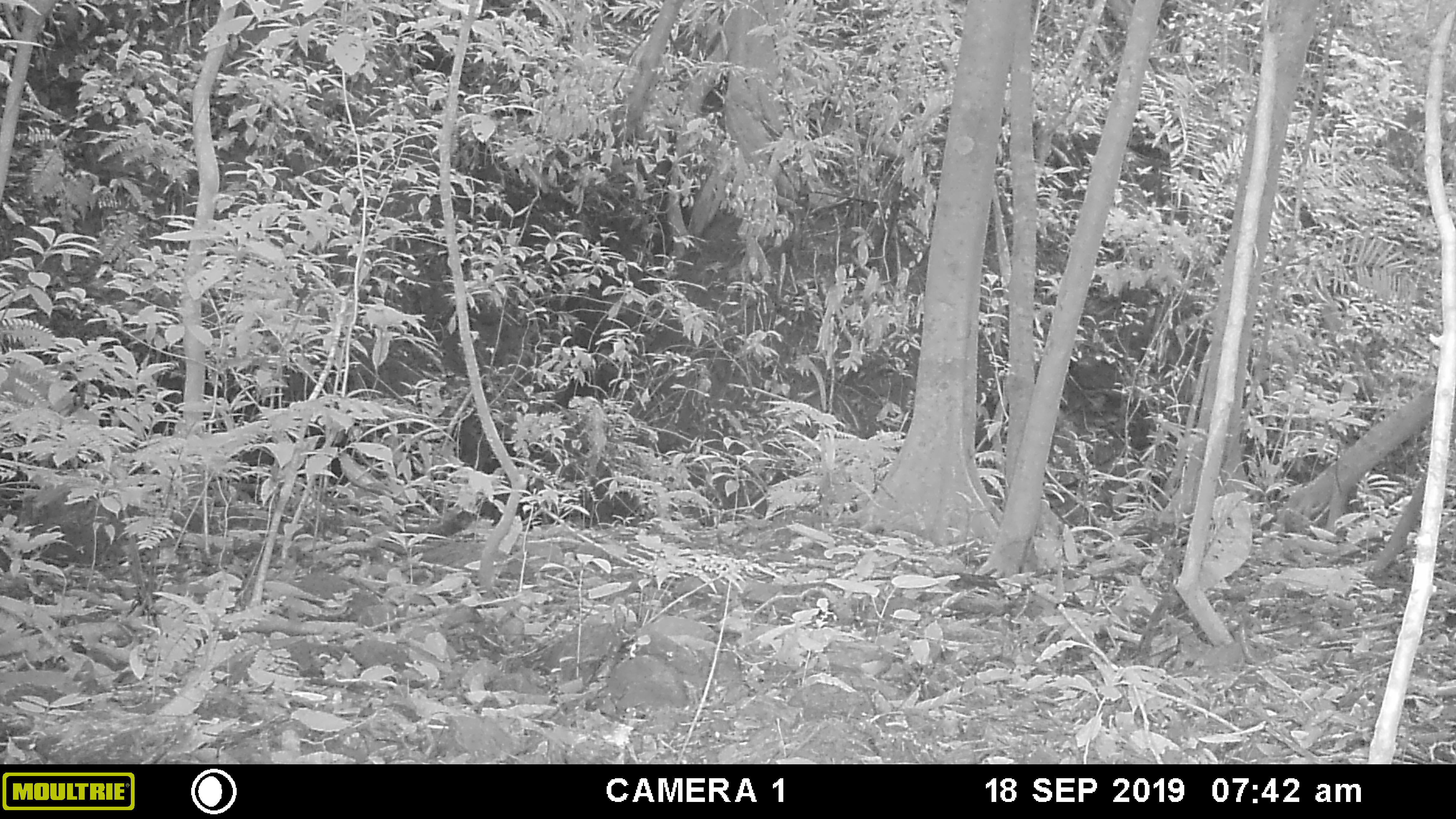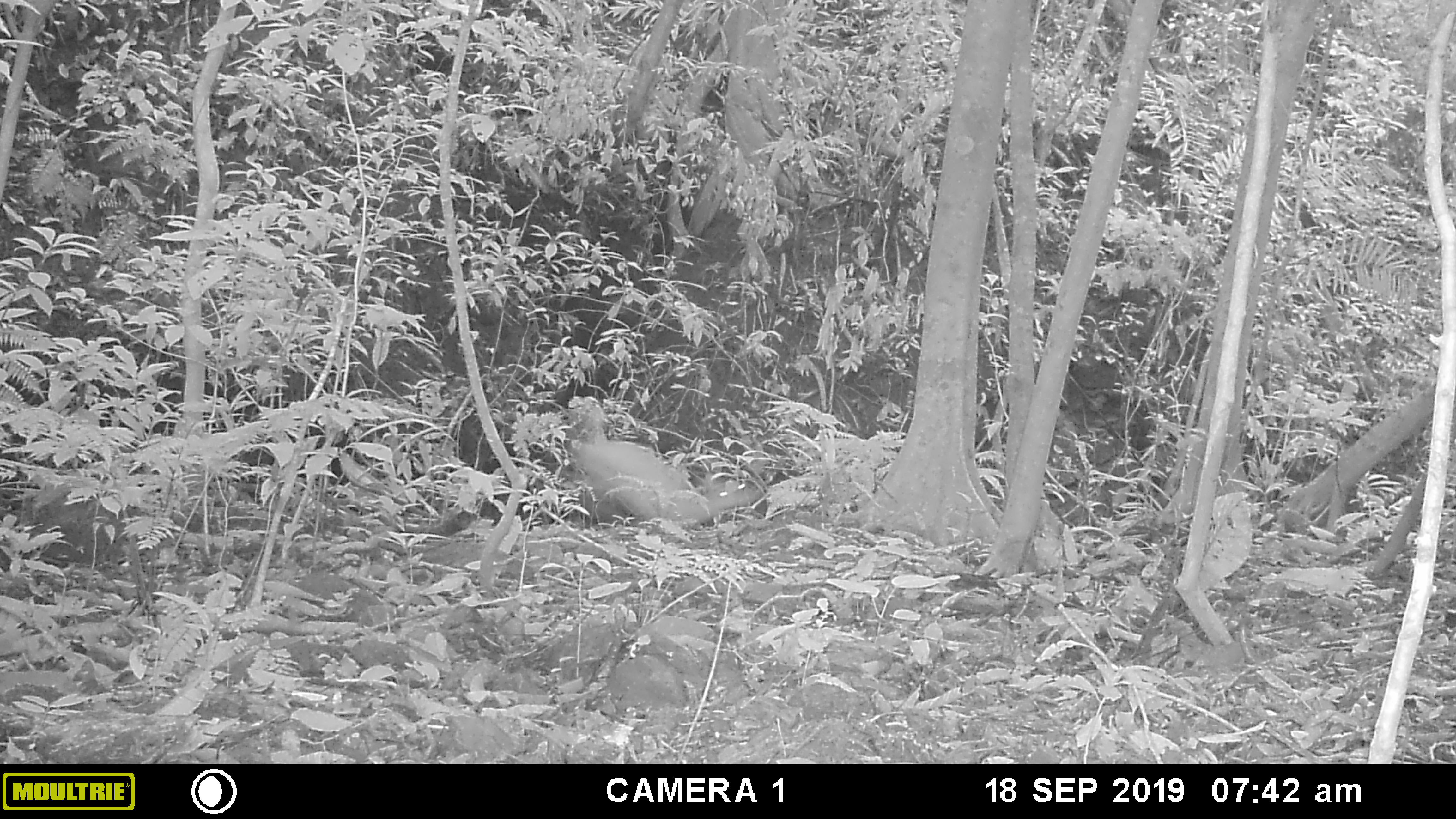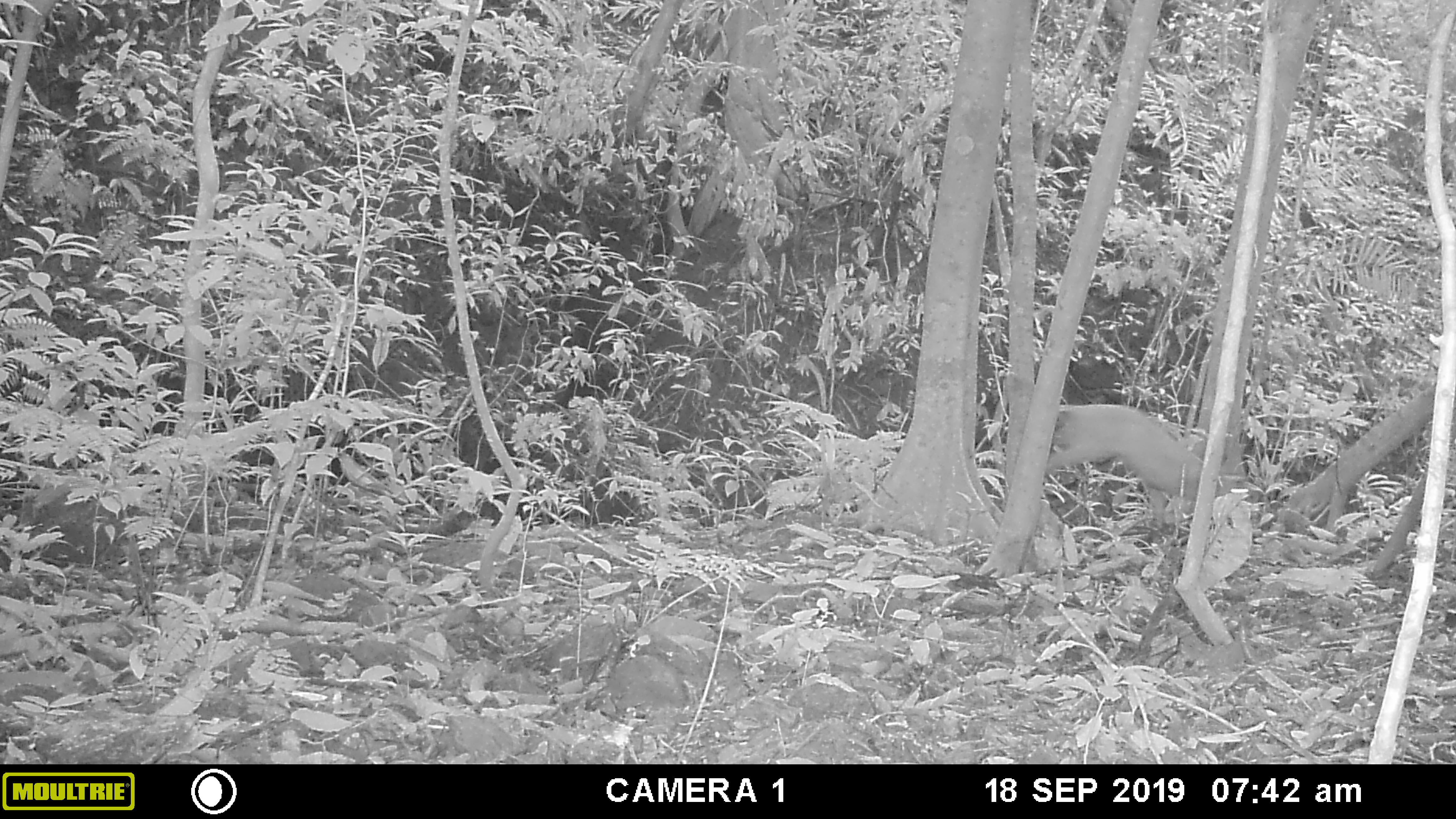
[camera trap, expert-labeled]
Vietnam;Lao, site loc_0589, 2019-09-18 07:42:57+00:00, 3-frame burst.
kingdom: Animalia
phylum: Chordata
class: Mammalia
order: Artiodactyla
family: Cervidae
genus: Muntiacus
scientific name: Muntiacus muntjak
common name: red muntjac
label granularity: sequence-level